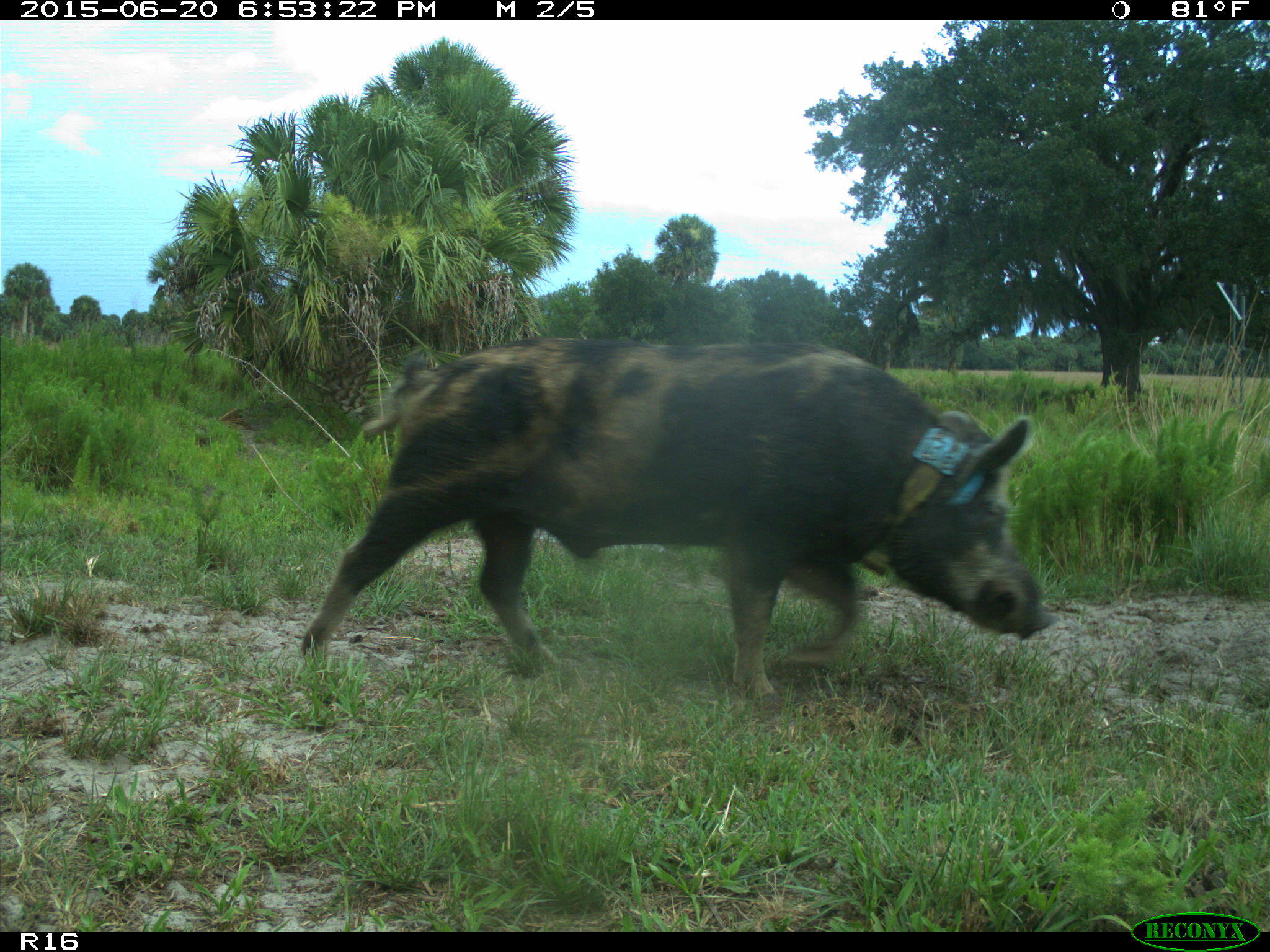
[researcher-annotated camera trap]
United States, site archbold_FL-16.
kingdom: Animalia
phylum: Chordata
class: Mammalia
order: Artiodactyla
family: Suidae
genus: Sus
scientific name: Sus scrofa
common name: wild boar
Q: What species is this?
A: Sus scrofa (wild boar).